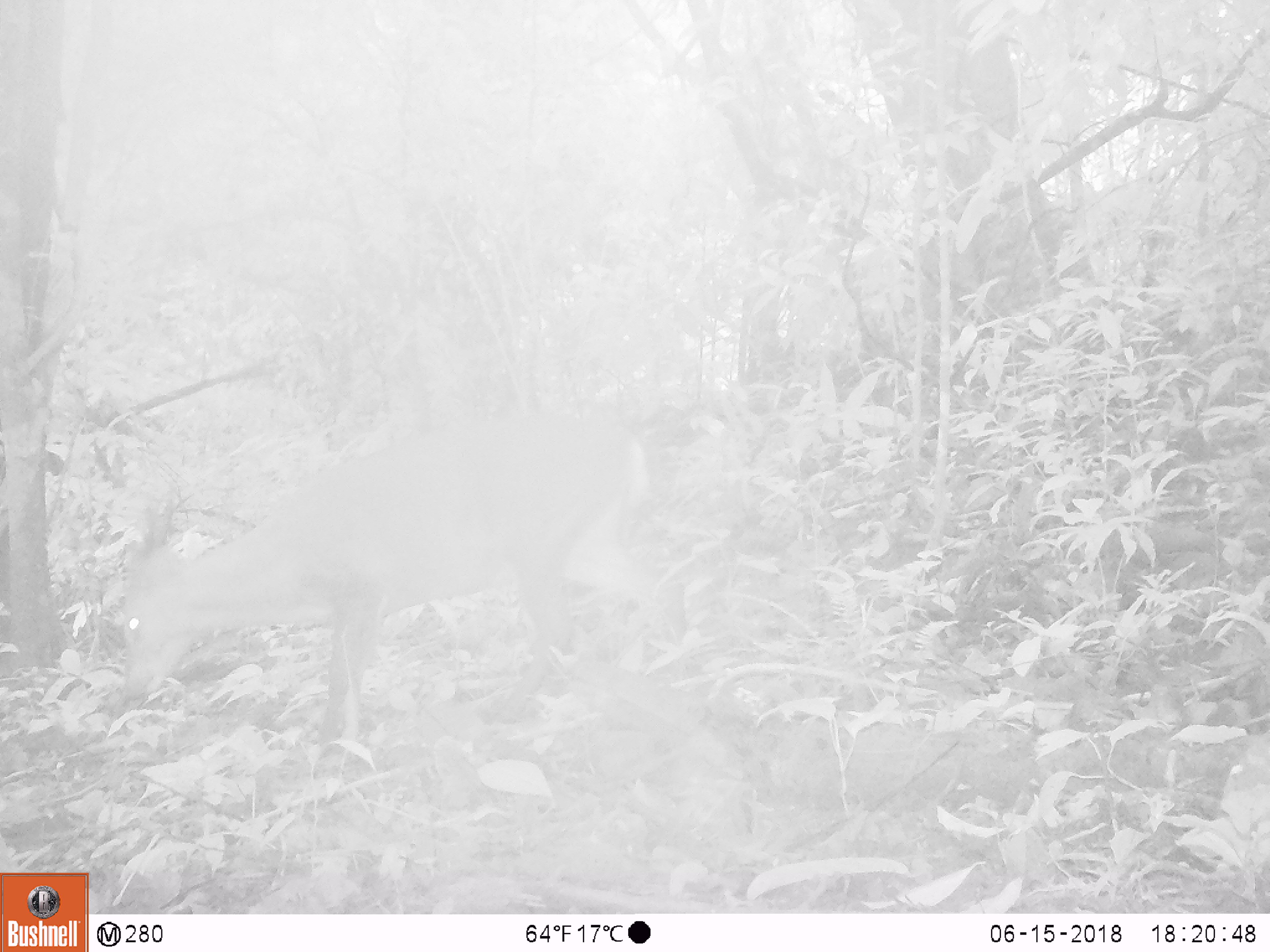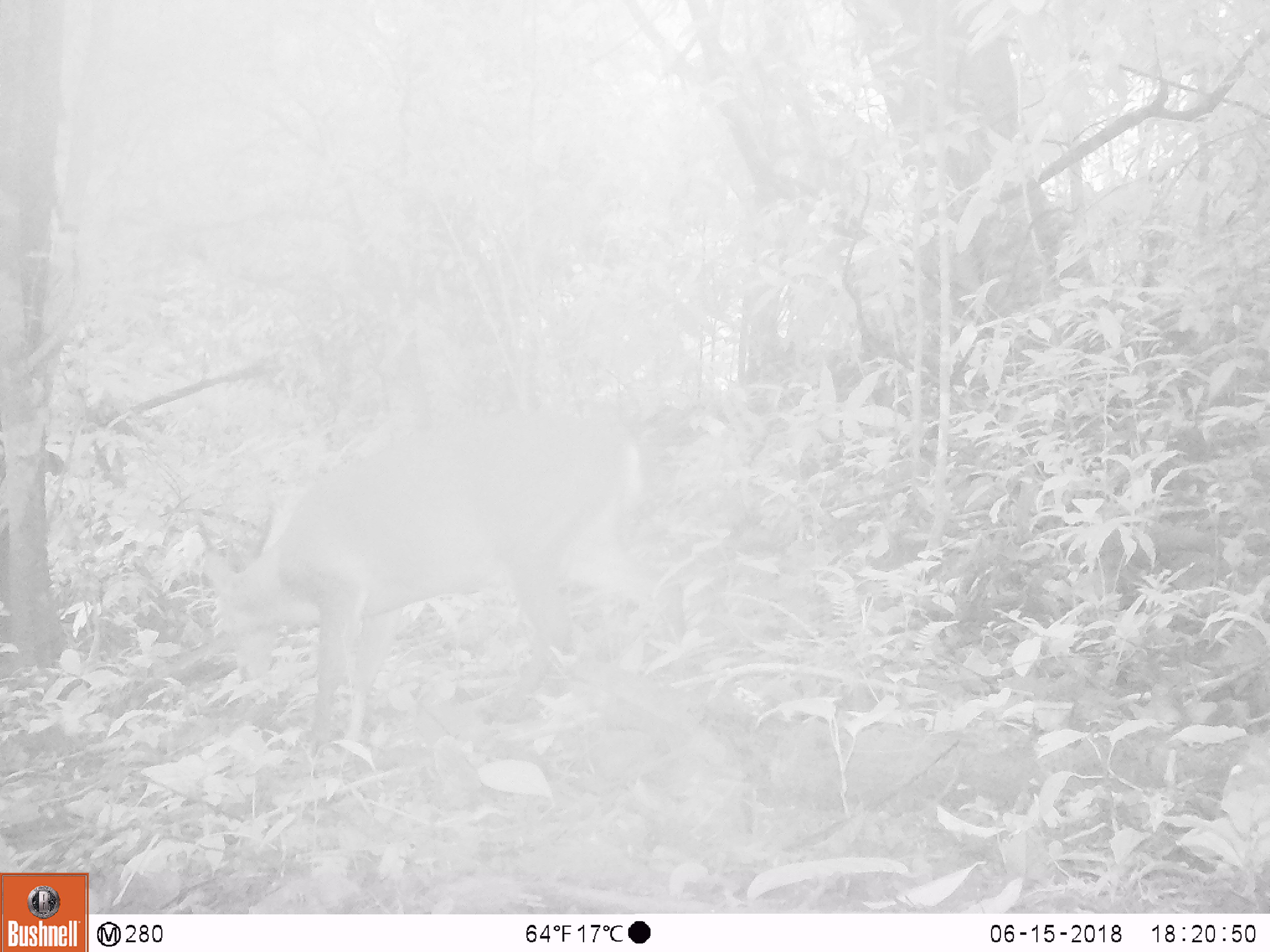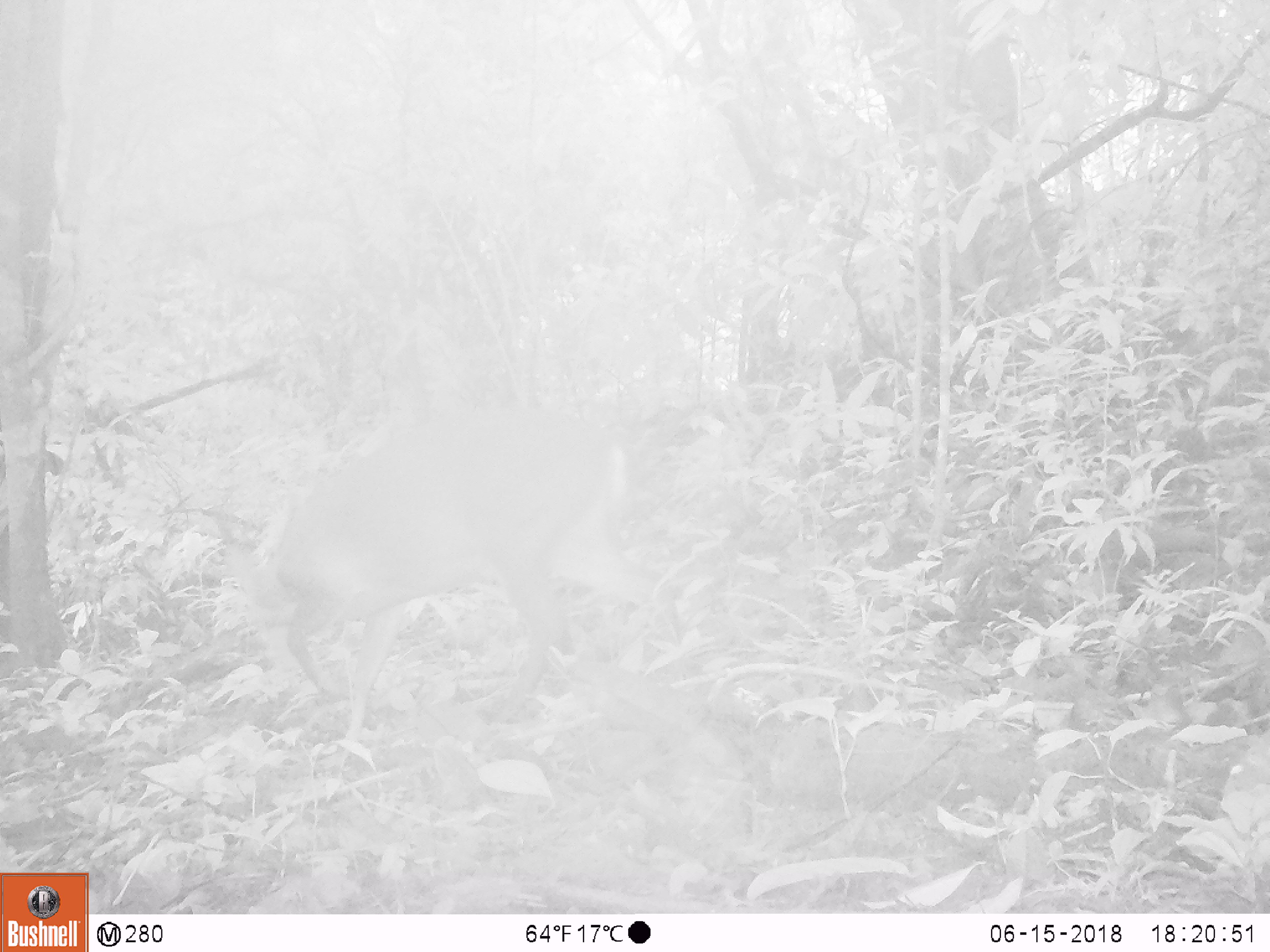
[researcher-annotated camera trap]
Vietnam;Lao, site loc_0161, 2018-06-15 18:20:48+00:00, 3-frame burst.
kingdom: Animalia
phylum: Chordata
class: Mammalia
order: Artiodactyla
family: Cervidae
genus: Muntiacus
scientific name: Muntiacus vuquangensis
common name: large-antlered muntjac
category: large antlered muntjac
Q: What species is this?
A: Large antlered muntjac (large-antlered muntjac) (Muntiacus vuquangensis).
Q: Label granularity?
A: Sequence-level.